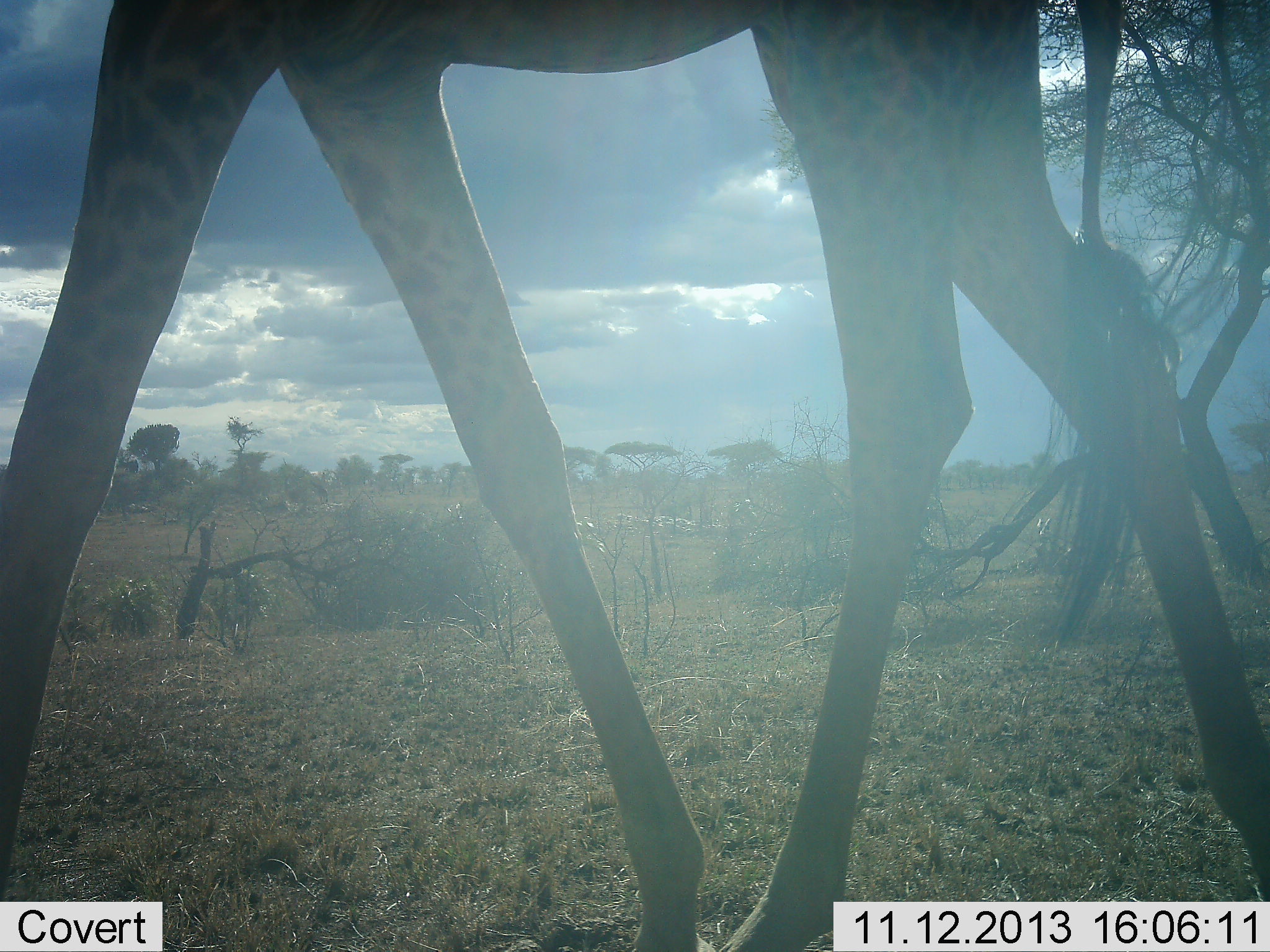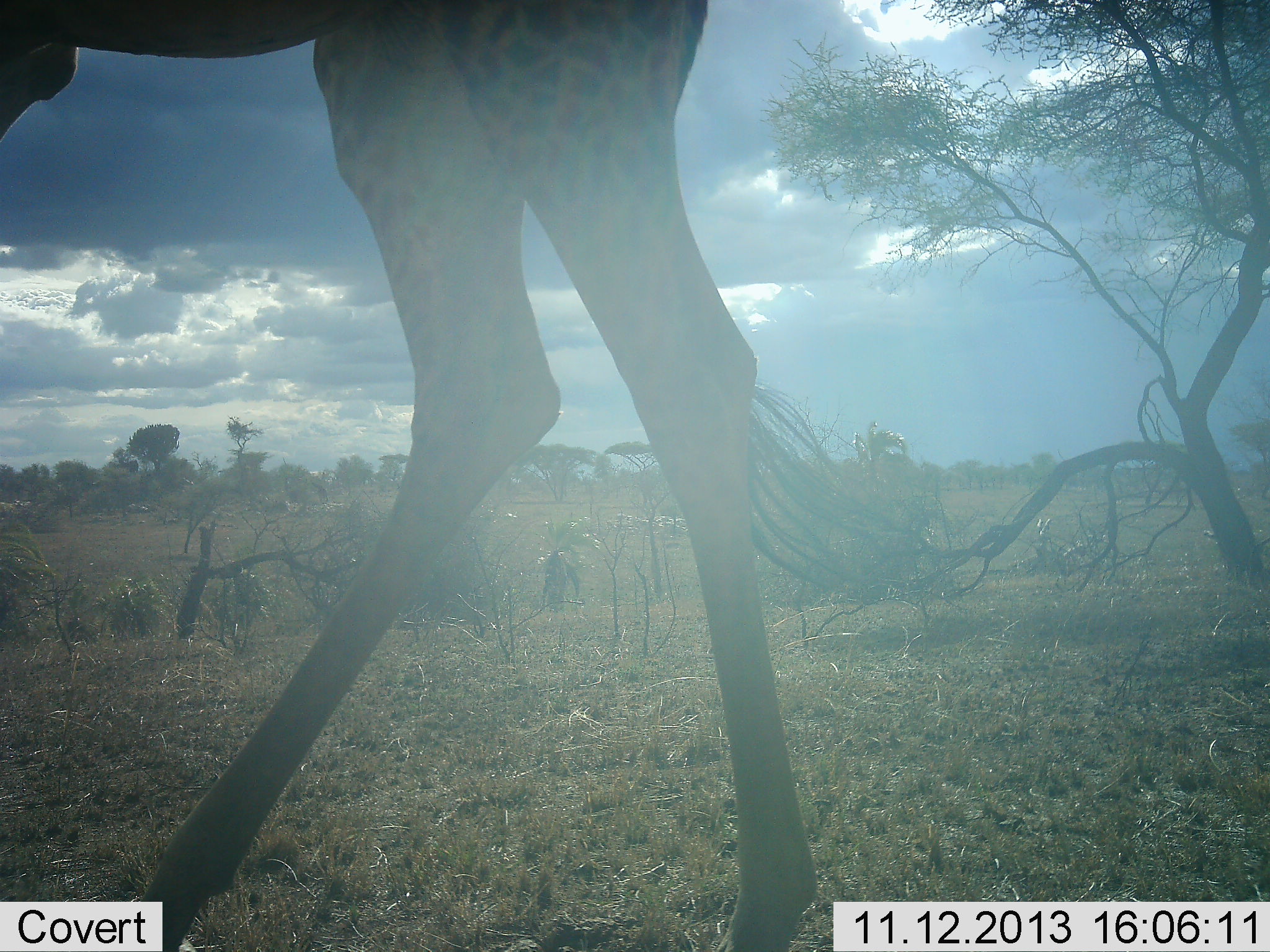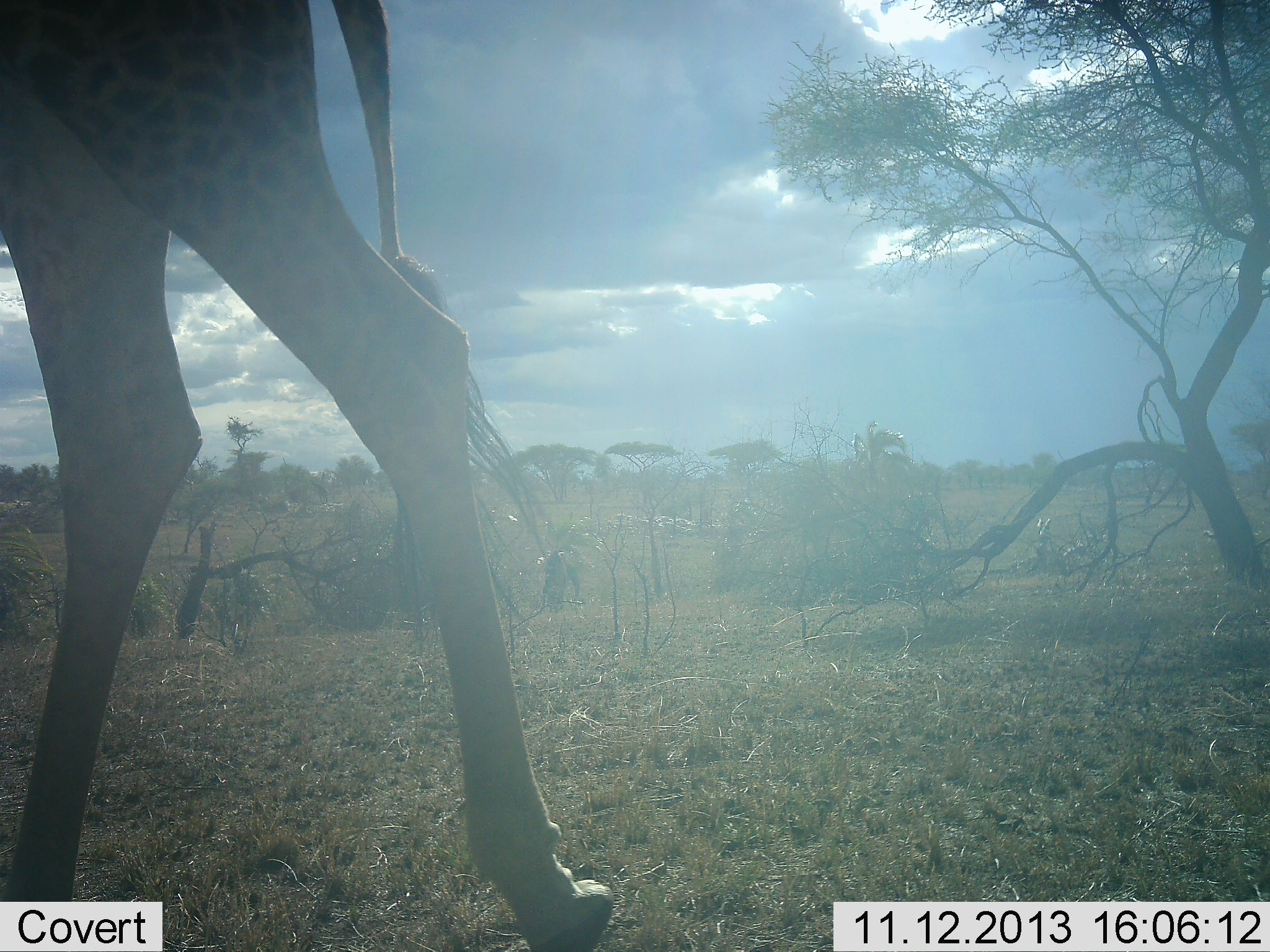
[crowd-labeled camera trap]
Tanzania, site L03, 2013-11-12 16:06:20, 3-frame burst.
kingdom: Animalia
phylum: Chordata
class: Mammalia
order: Artiodactyla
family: Giraffidae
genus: Giraffa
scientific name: Giraffa camelopardalis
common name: giraffe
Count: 1.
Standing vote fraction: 0%.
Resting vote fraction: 0%.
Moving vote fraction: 100%.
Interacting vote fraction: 0%.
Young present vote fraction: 0%.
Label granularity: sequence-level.